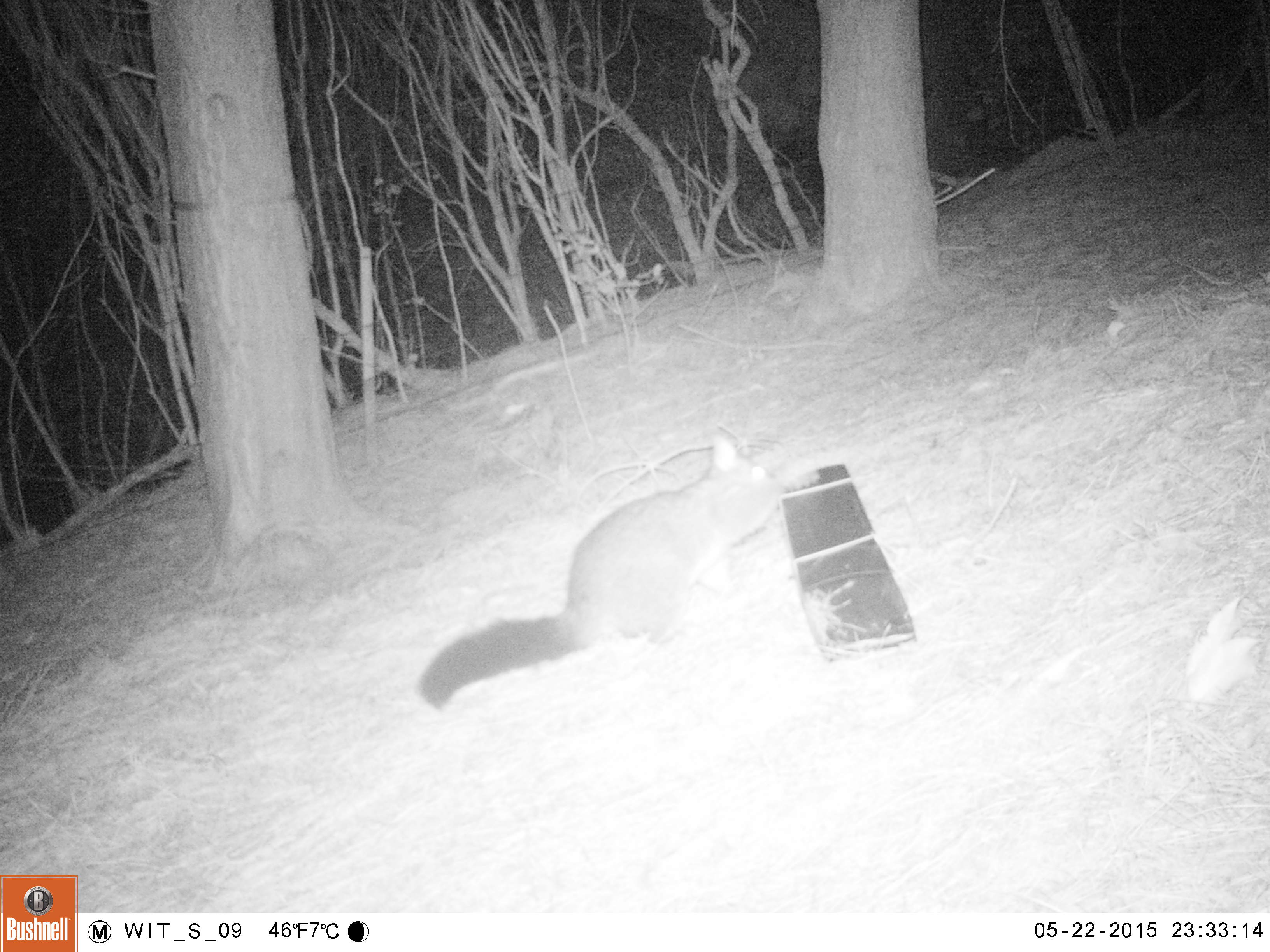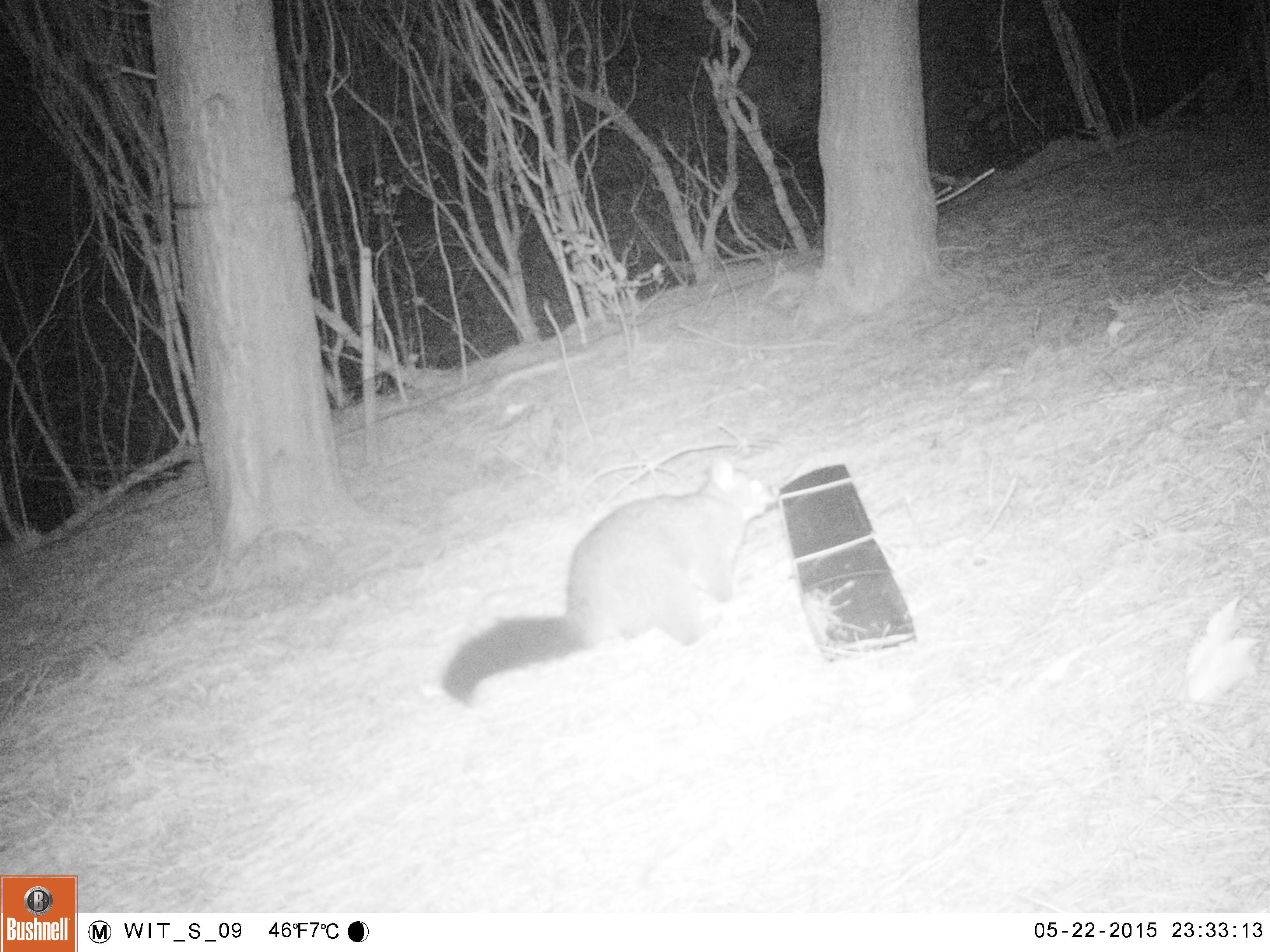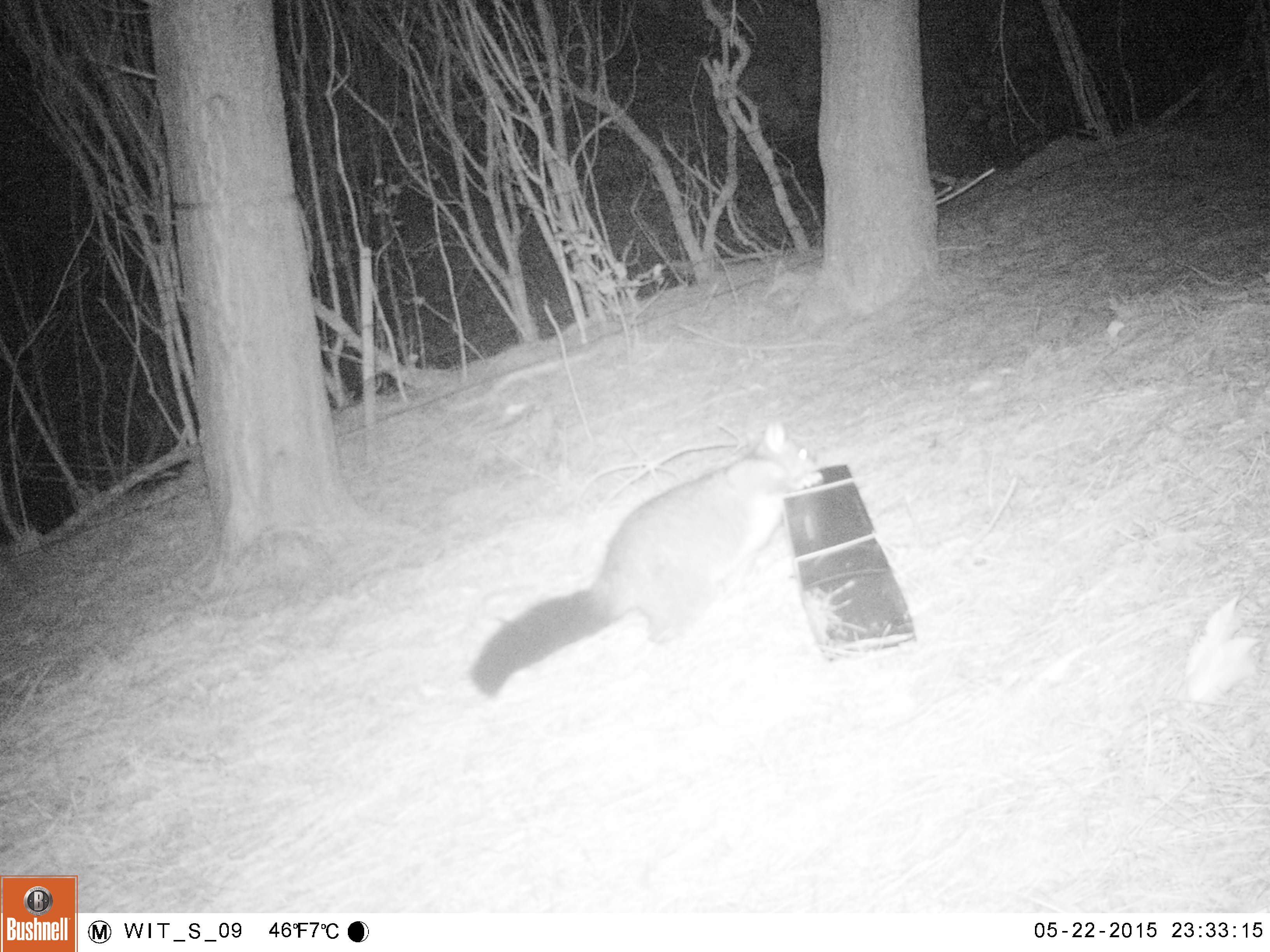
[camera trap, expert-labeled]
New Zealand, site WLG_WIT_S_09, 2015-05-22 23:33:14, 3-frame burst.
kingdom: Animalia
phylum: Chordata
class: Mammalia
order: Diprotodontia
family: Phalangeridae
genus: Trichosurus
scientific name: Trichosurus vulpecula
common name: common brushtail possum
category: possum